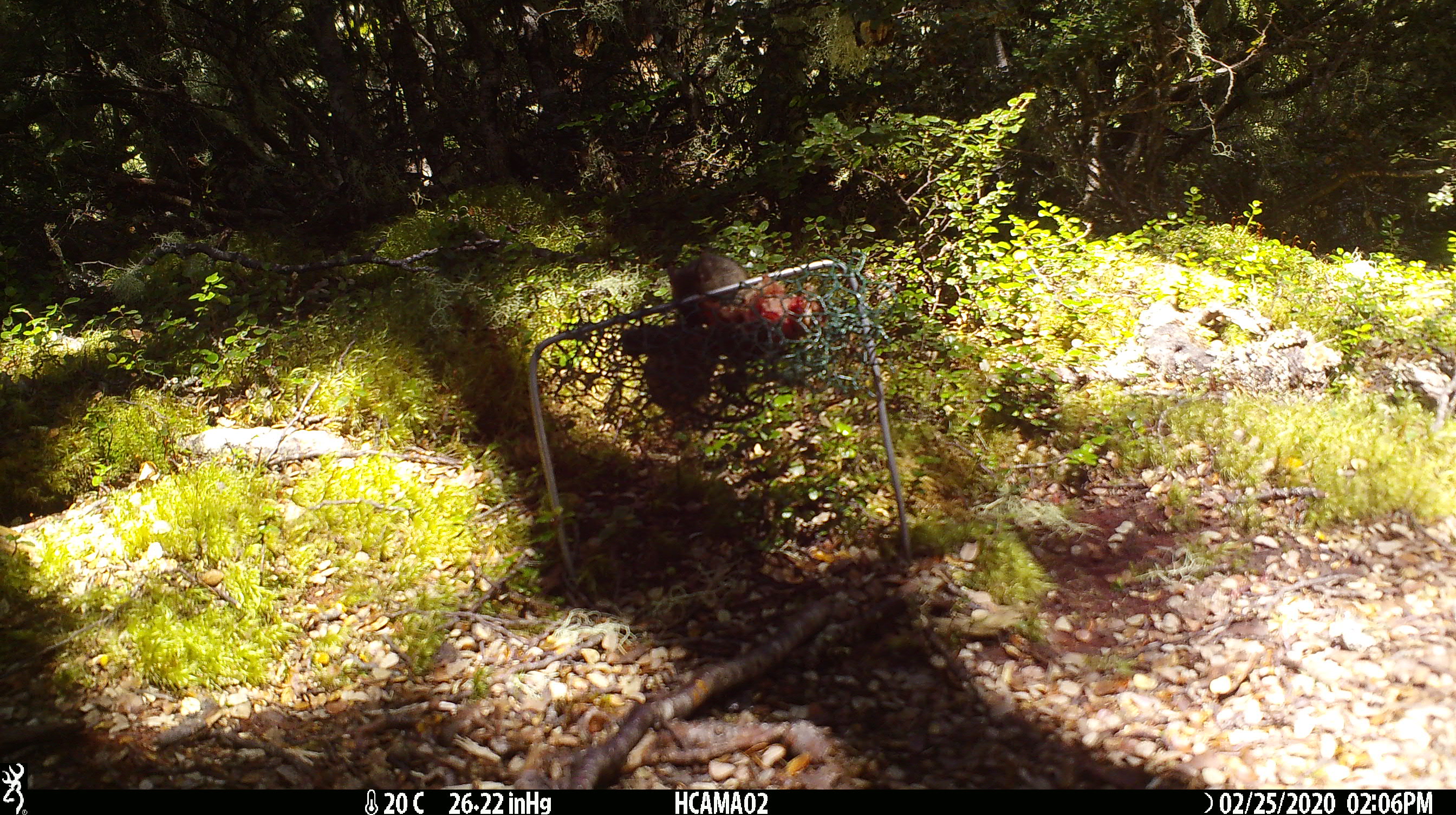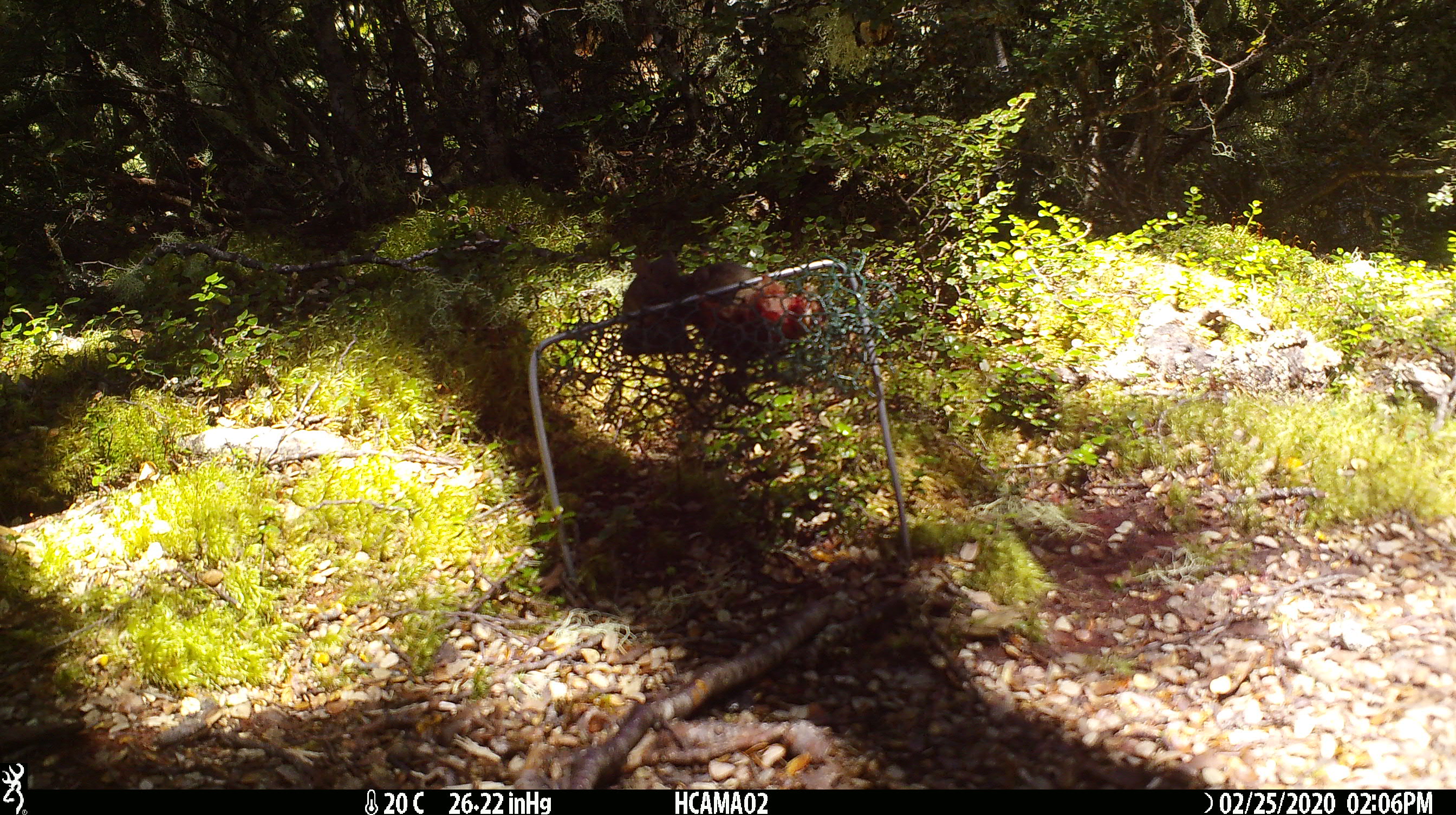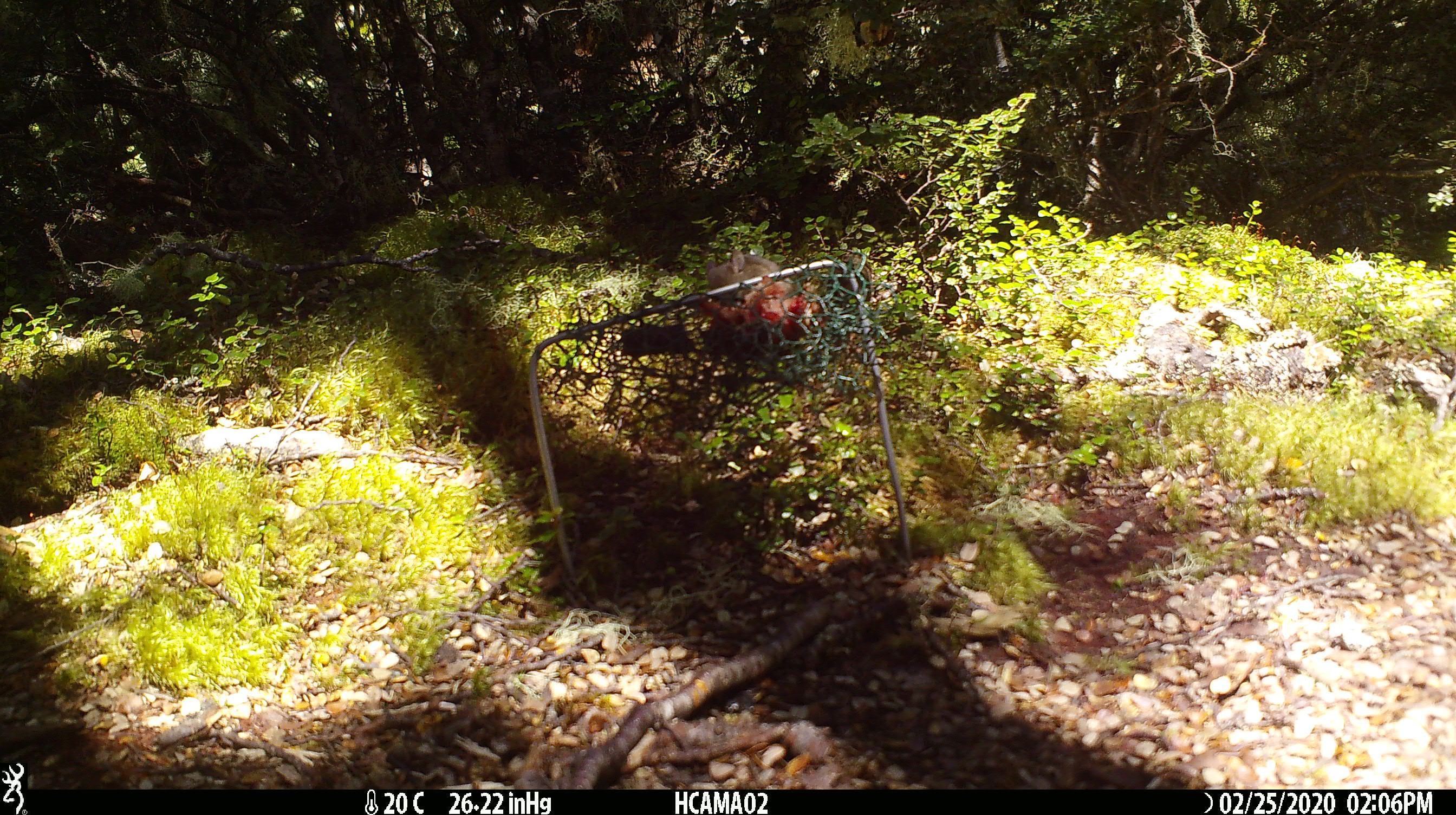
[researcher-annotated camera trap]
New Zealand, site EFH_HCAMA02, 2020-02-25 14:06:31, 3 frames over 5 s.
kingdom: Animalia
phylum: Chordata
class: Mammalia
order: Rodentia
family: Muridae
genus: Mus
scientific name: Mus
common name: mouse